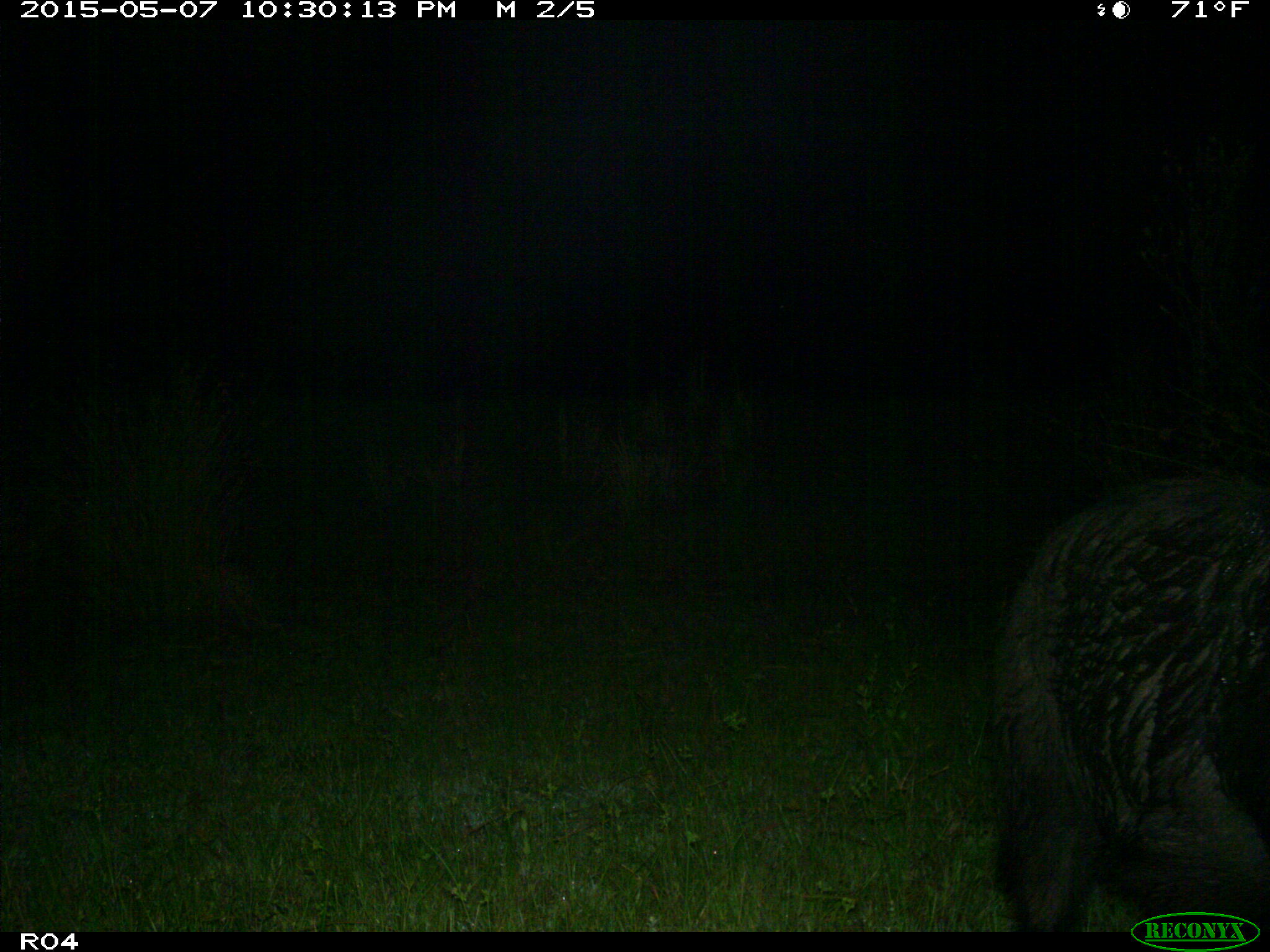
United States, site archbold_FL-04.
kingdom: Animalia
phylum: Chordata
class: Mammalia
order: Artiodactyla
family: Suidae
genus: Sus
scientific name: Sus scrofa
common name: wild boar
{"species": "Sus scrofa (wild boar)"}